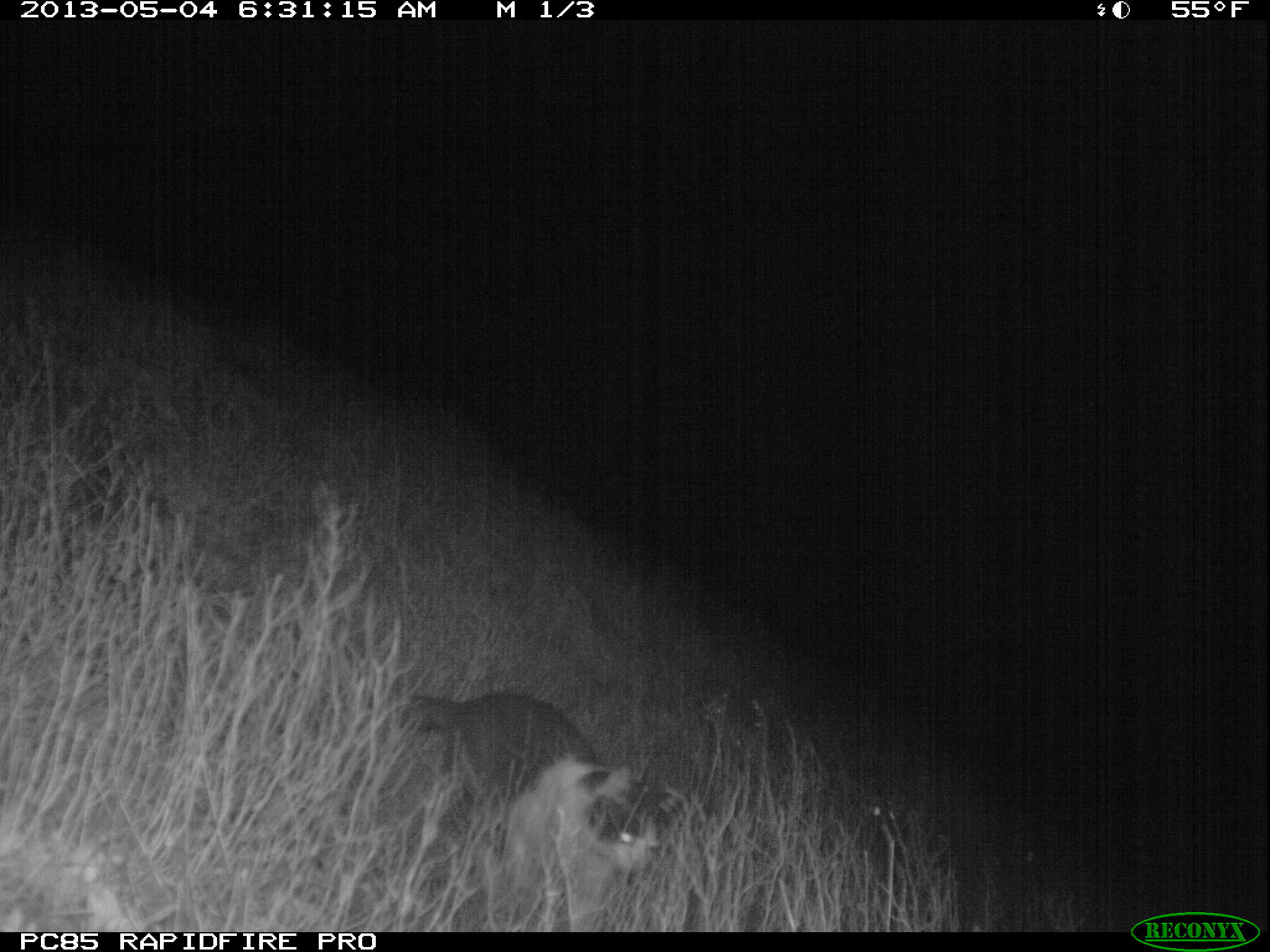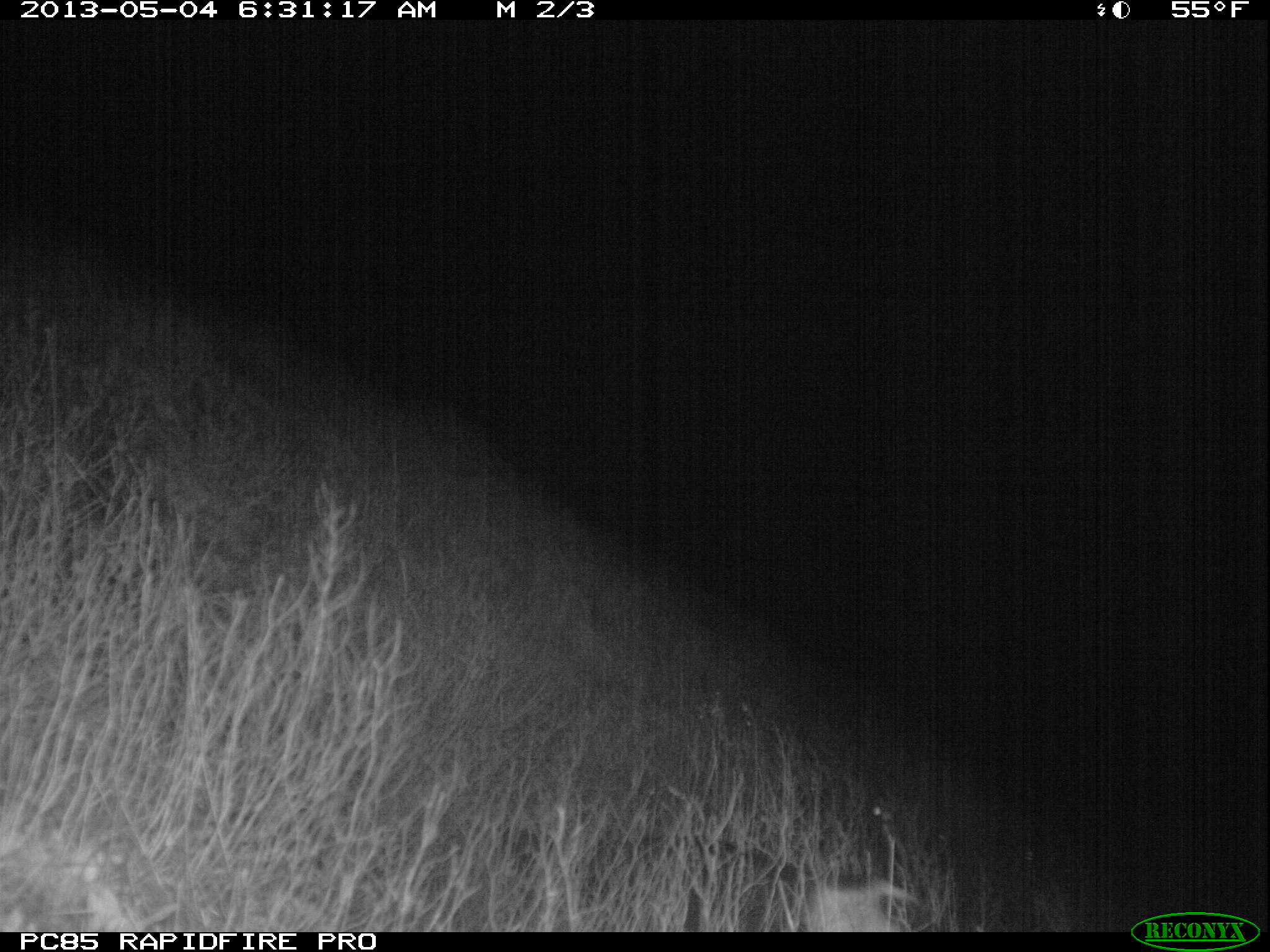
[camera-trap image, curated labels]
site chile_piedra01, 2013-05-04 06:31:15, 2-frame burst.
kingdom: Animalia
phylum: Chordata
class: Mammalia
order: Carnivora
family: Felidae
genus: Felis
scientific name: Felis catus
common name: cat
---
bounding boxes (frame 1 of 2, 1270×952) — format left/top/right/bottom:
cat: 397/690/632/827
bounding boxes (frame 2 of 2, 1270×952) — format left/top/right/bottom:
cat: 613/822/914/932